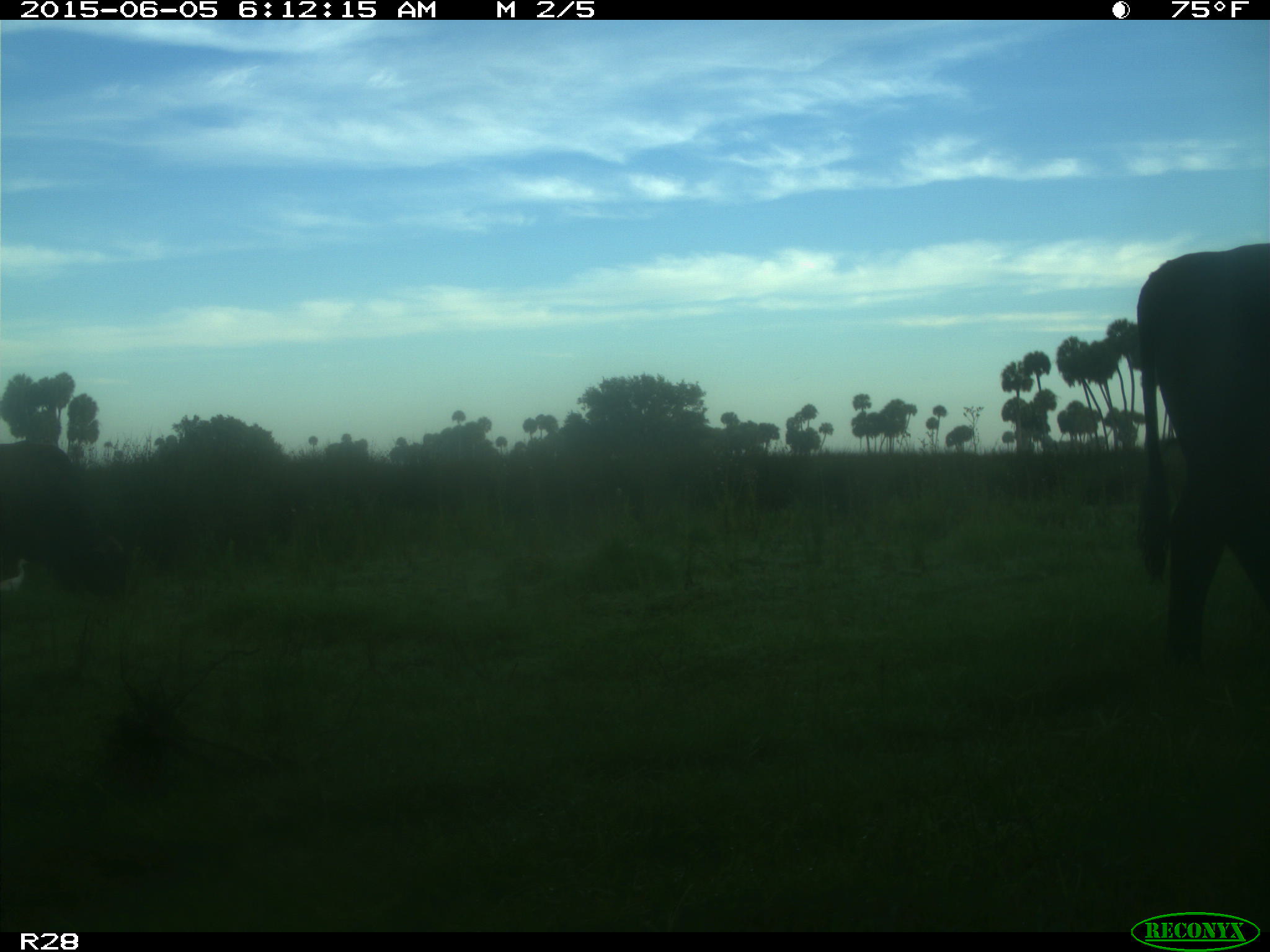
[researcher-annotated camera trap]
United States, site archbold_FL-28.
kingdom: Animalia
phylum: Chordata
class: Mammalia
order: Artiodactyla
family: Bovidae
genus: Bos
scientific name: Bos taurus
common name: domestic cow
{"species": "Bos taurus (domestic cow)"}